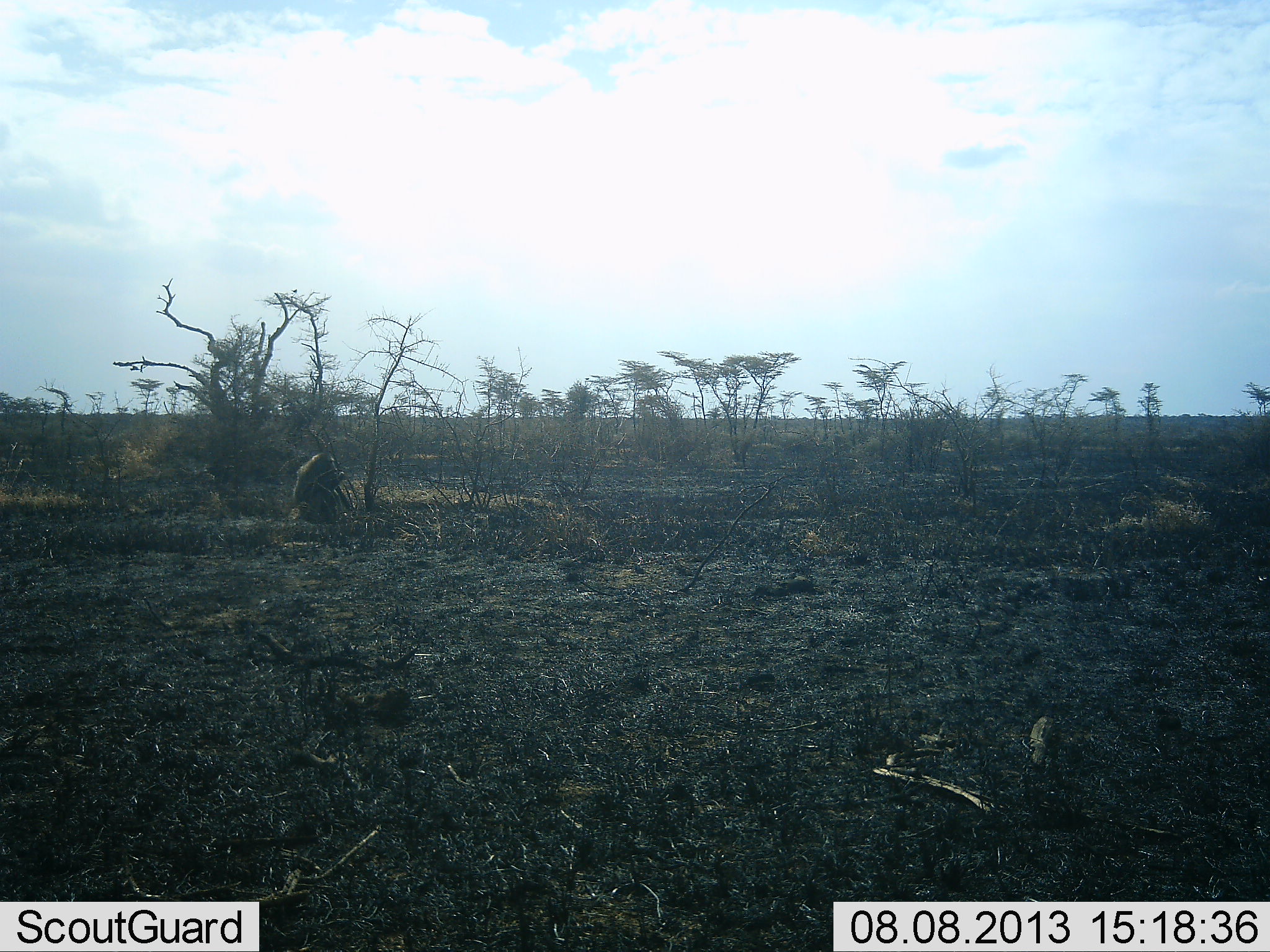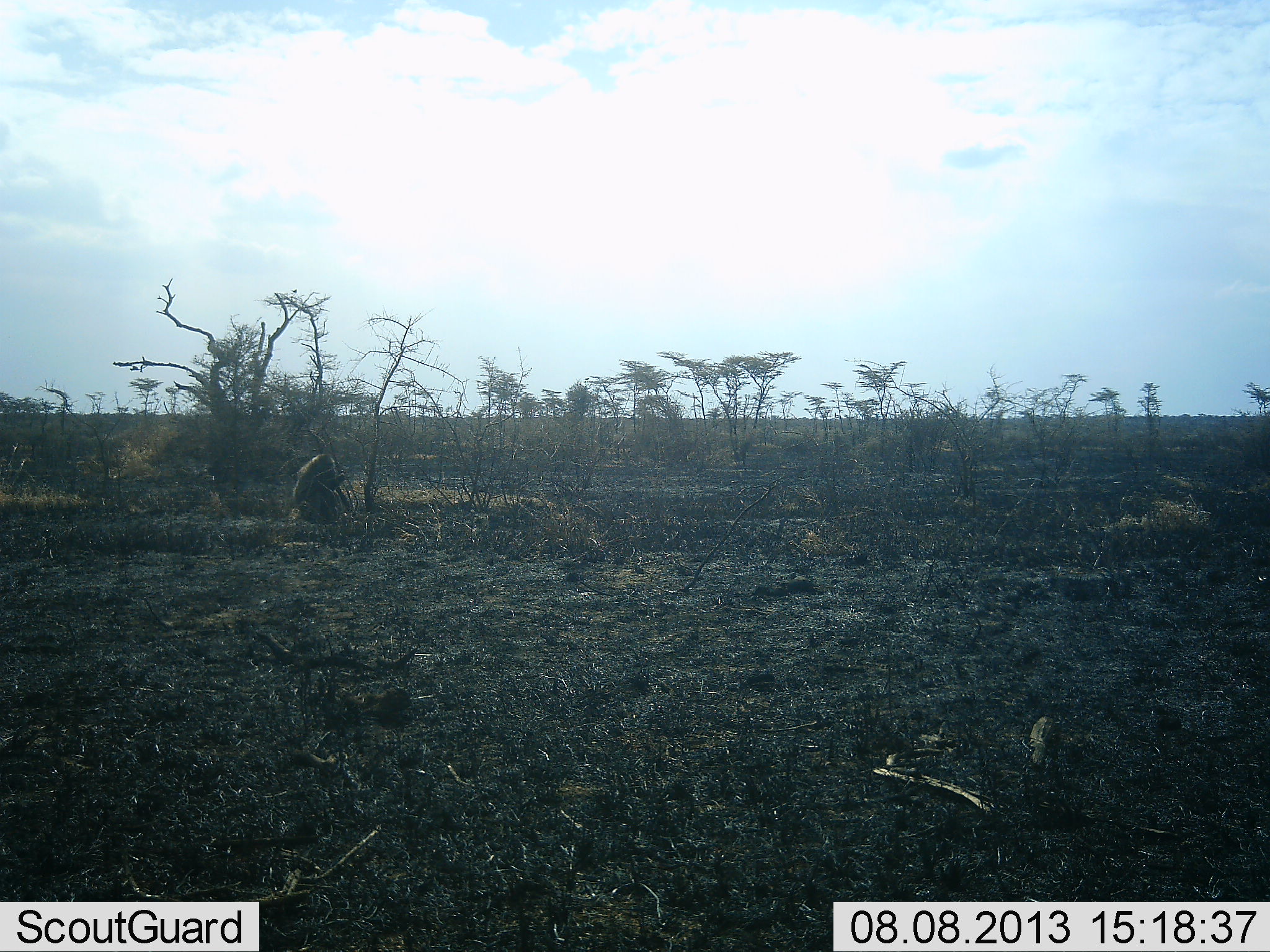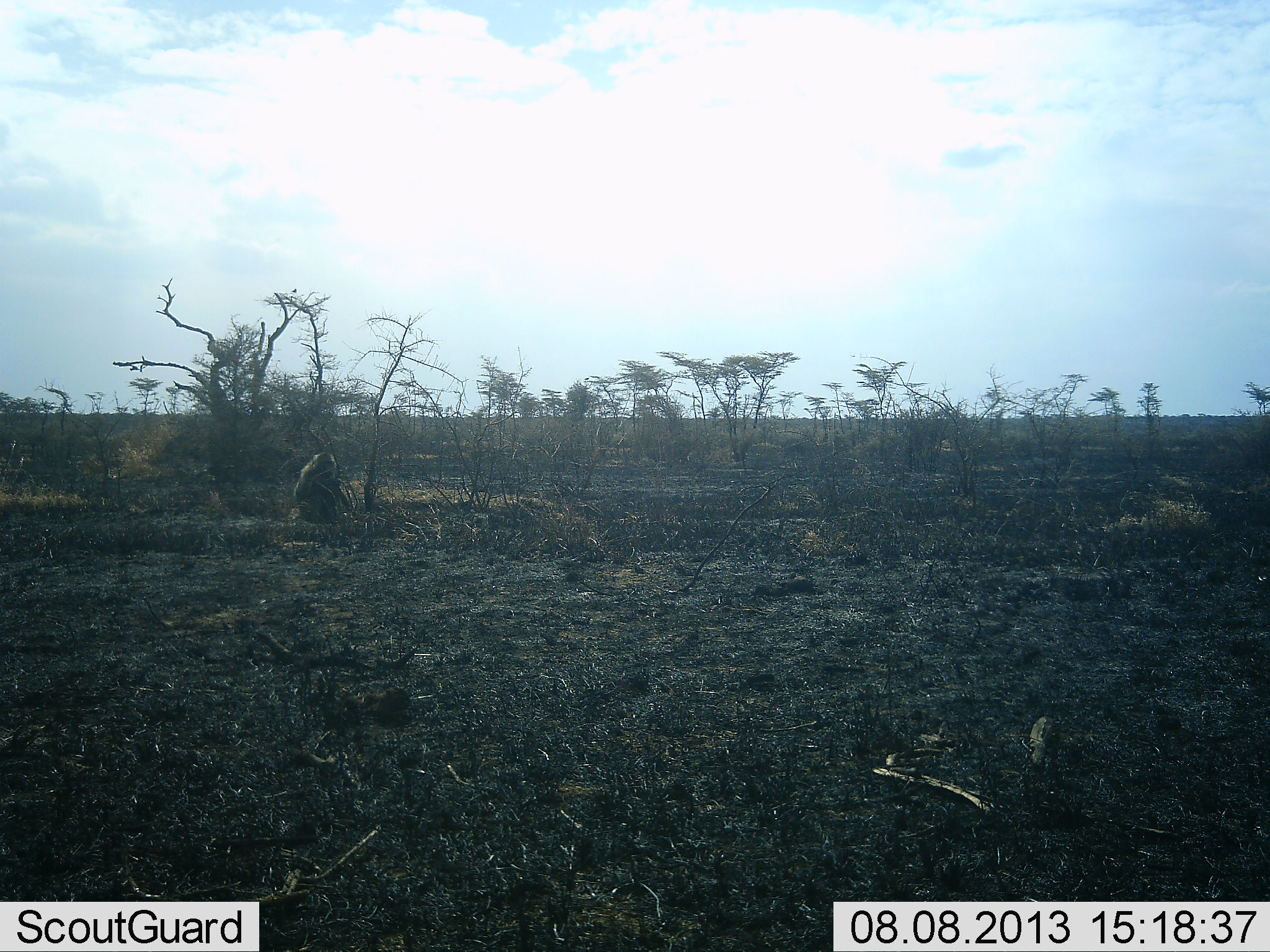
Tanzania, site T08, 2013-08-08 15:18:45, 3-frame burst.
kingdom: Animalia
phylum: Chordata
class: Mammalia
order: Primates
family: Cercopithecidae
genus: Papio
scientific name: Papio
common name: baboon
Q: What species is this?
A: Baboon (Papio).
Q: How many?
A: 1.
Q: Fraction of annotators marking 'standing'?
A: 0%.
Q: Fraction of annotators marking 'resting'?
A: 64%.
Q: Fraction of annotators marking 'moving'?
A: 0%.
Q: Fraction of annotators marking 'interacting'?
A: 0%.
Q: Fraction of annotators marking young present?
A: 9%.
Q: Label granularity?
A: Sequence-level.